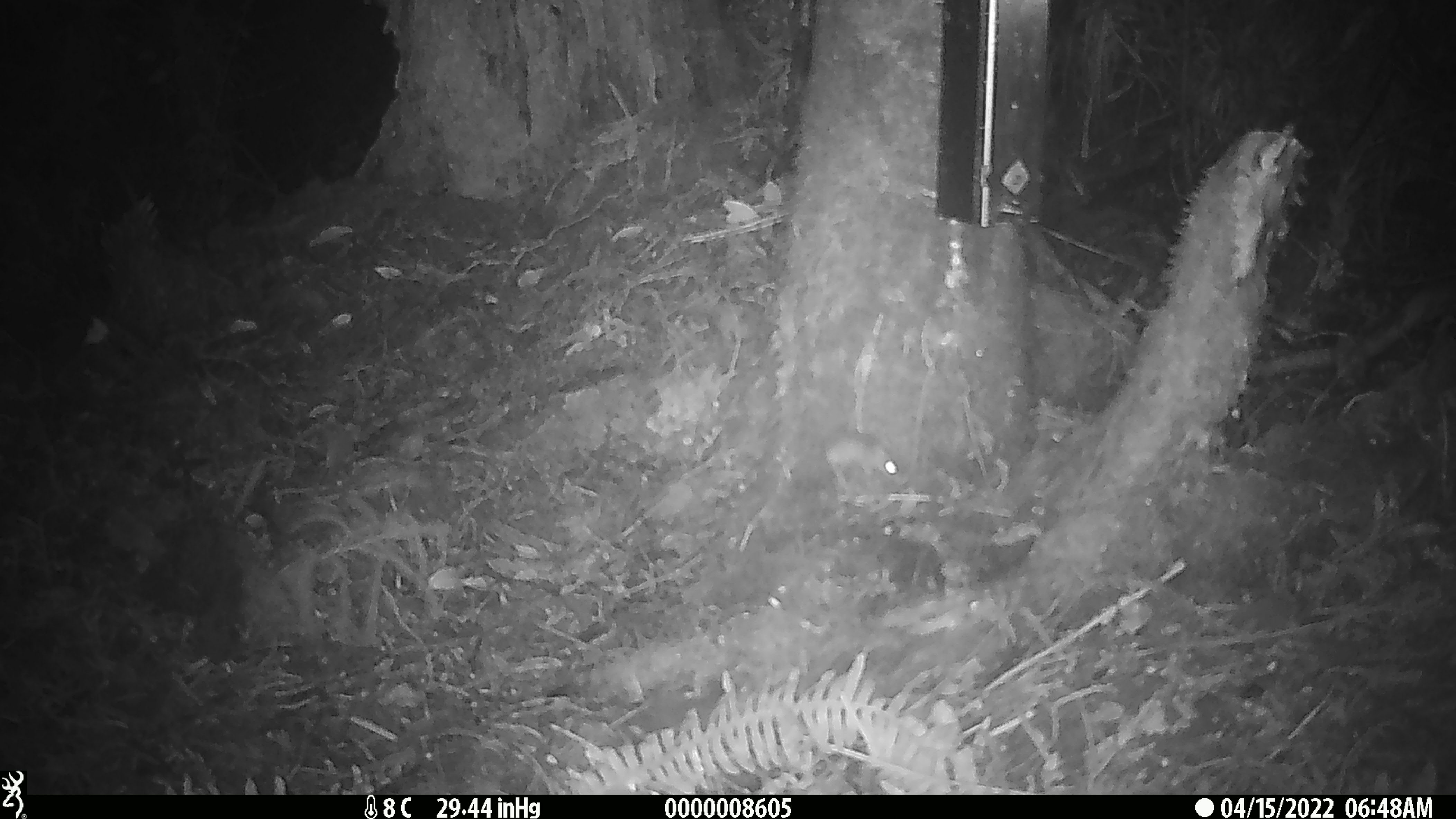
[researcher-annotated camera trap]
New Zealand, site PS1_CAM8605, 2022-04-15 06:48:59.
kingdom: Animalia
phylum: Chordata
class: Mammalia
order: Rodentia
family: Muridae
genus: Mus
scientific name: Mus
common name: mouse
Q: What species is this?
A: Mouse (Mus).